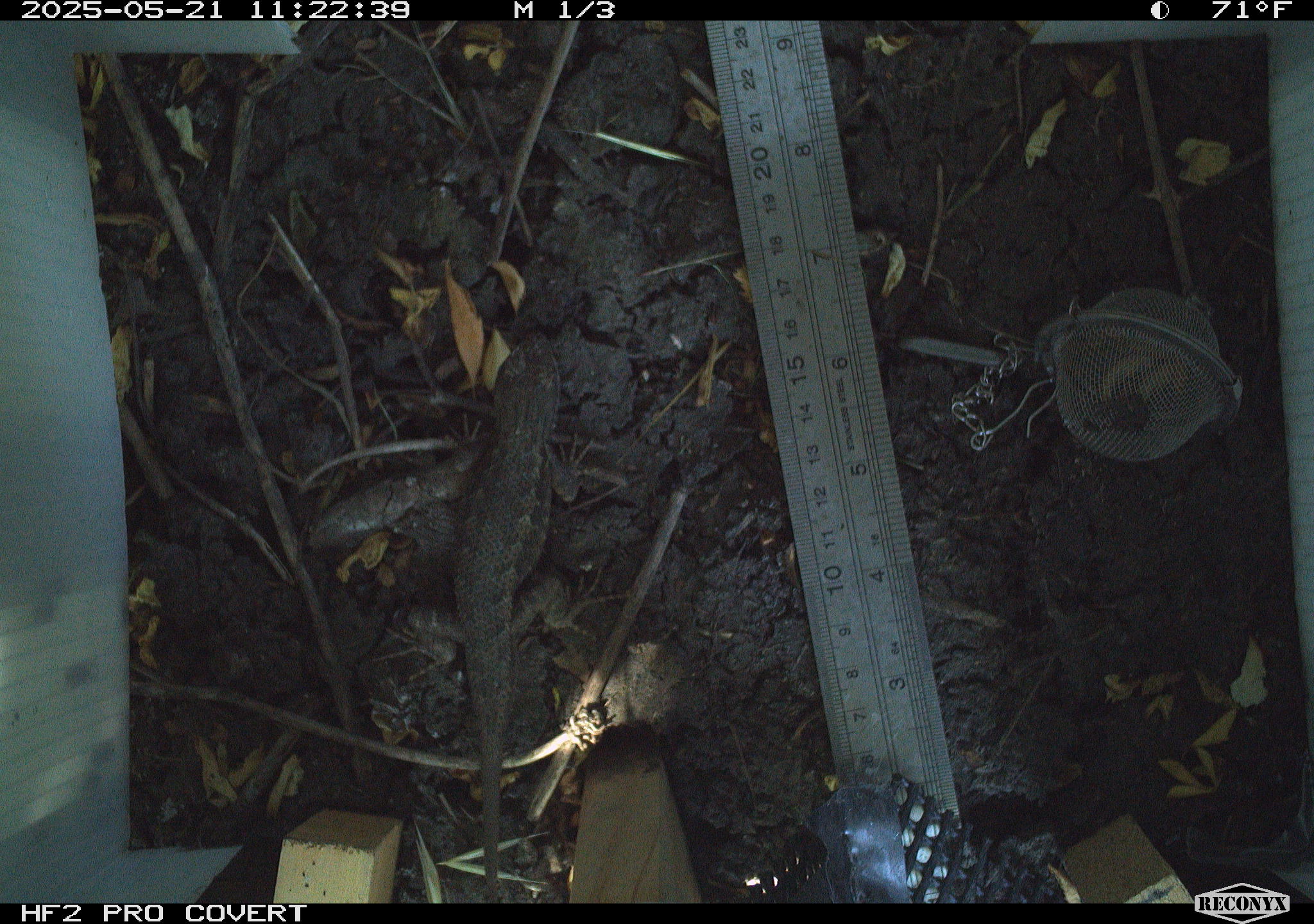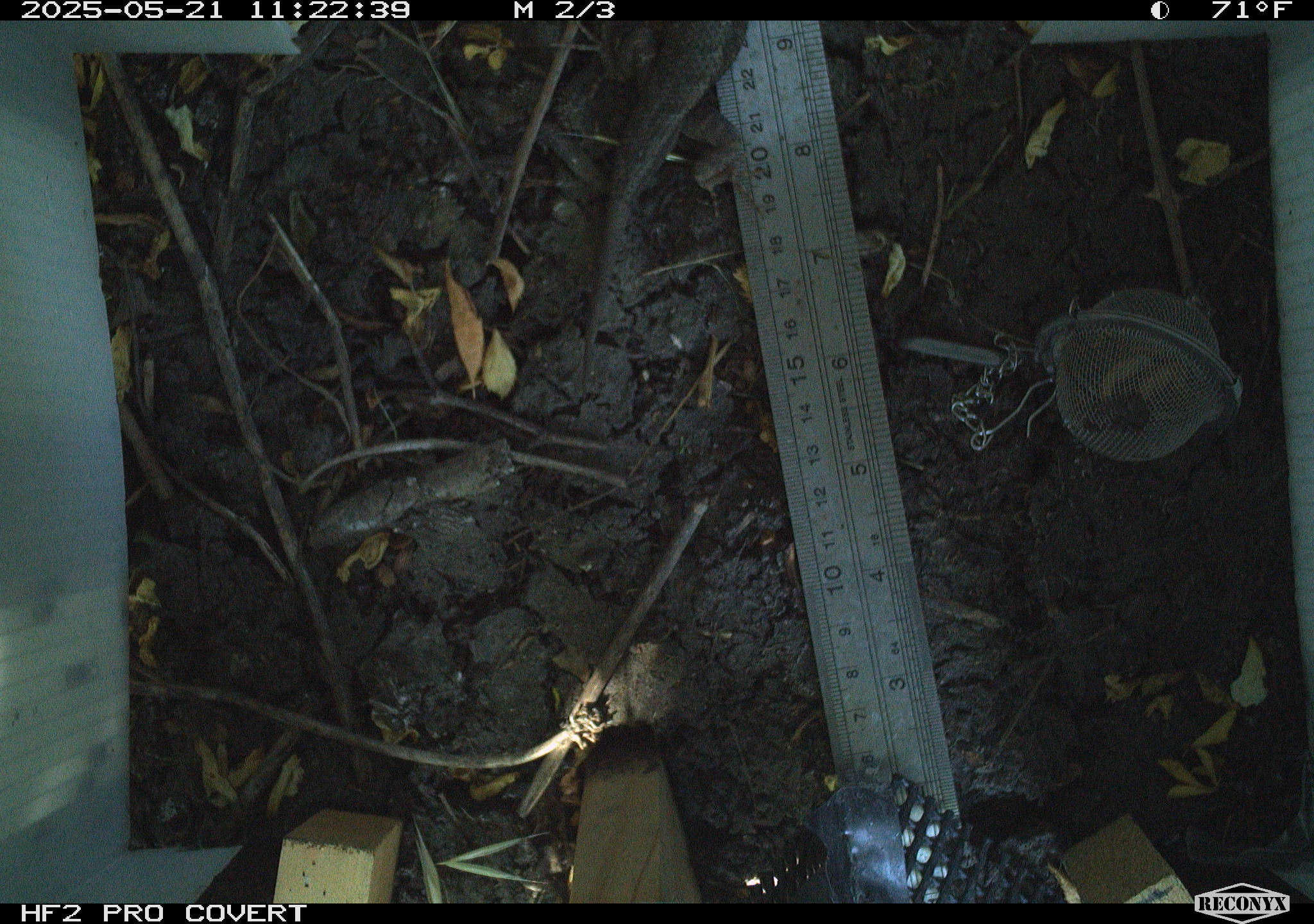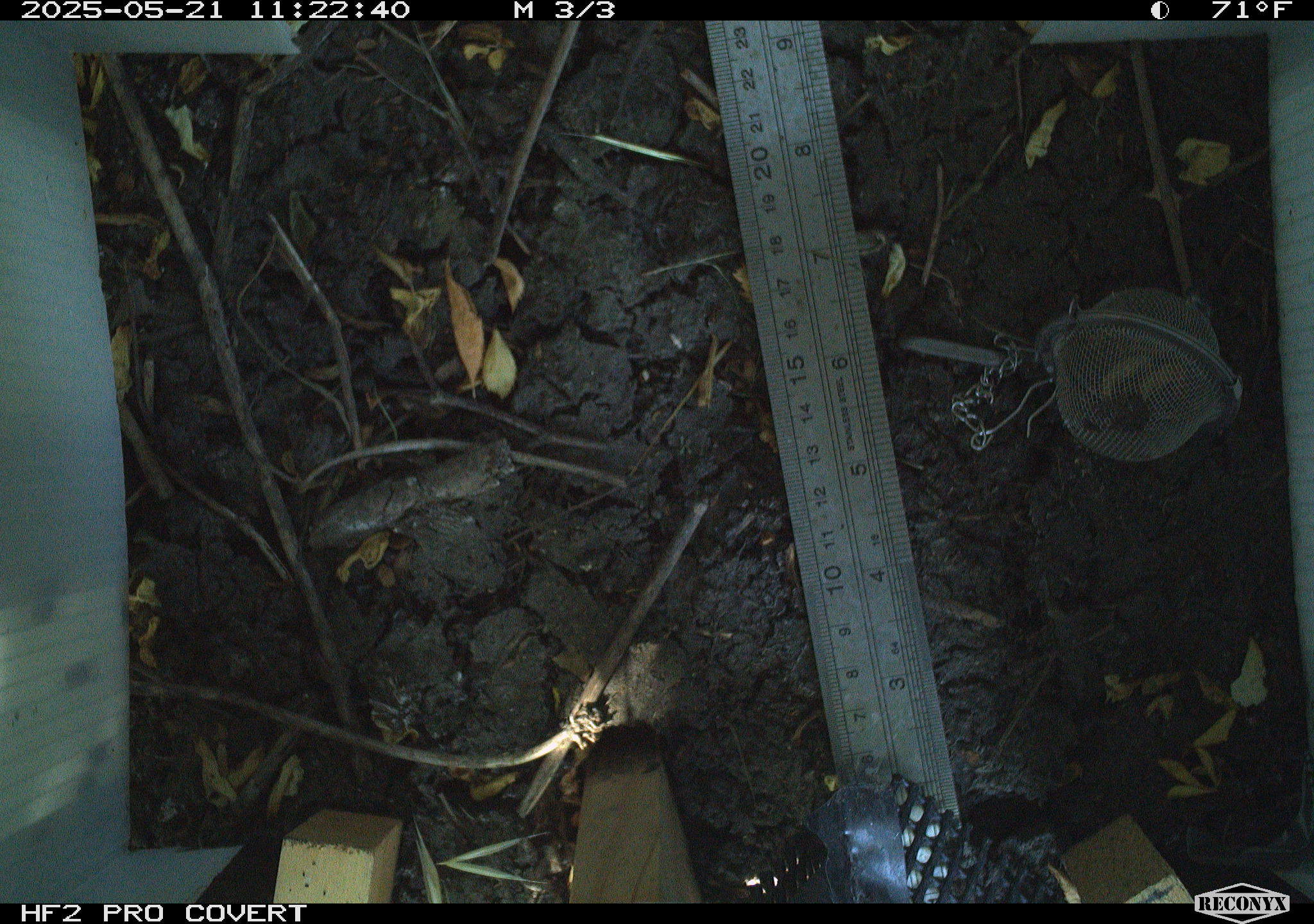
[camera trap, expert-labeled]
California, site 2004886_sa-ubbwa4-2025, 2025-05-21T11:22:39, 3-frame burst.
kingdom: Animalia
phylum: Chordata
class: Reptilia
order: Squamata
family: Phrynosomatidae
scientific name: Phrynosomatidae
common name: north american spiny lizards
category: sceloporus/uta species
Sceloporus/uta species (north american spiny lizards) (Phrynosomatidae).